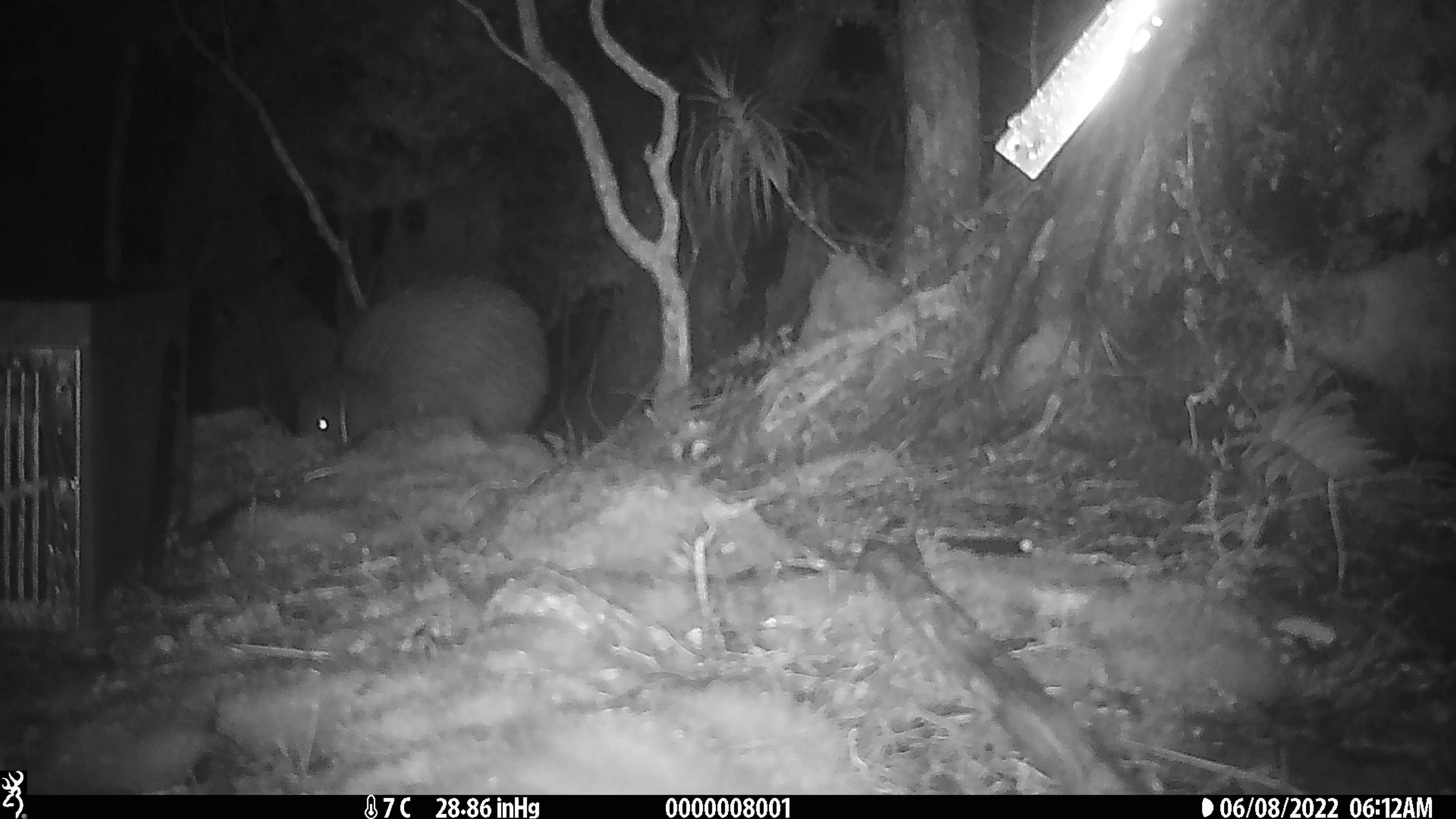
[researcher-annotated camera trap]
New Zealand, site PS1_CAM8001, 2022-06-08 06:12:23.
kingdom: Animalia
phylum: Chordata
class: Aves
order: Apterygiformes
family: Apterygidae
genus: Apteryx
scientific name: Apteryx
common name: kiwi